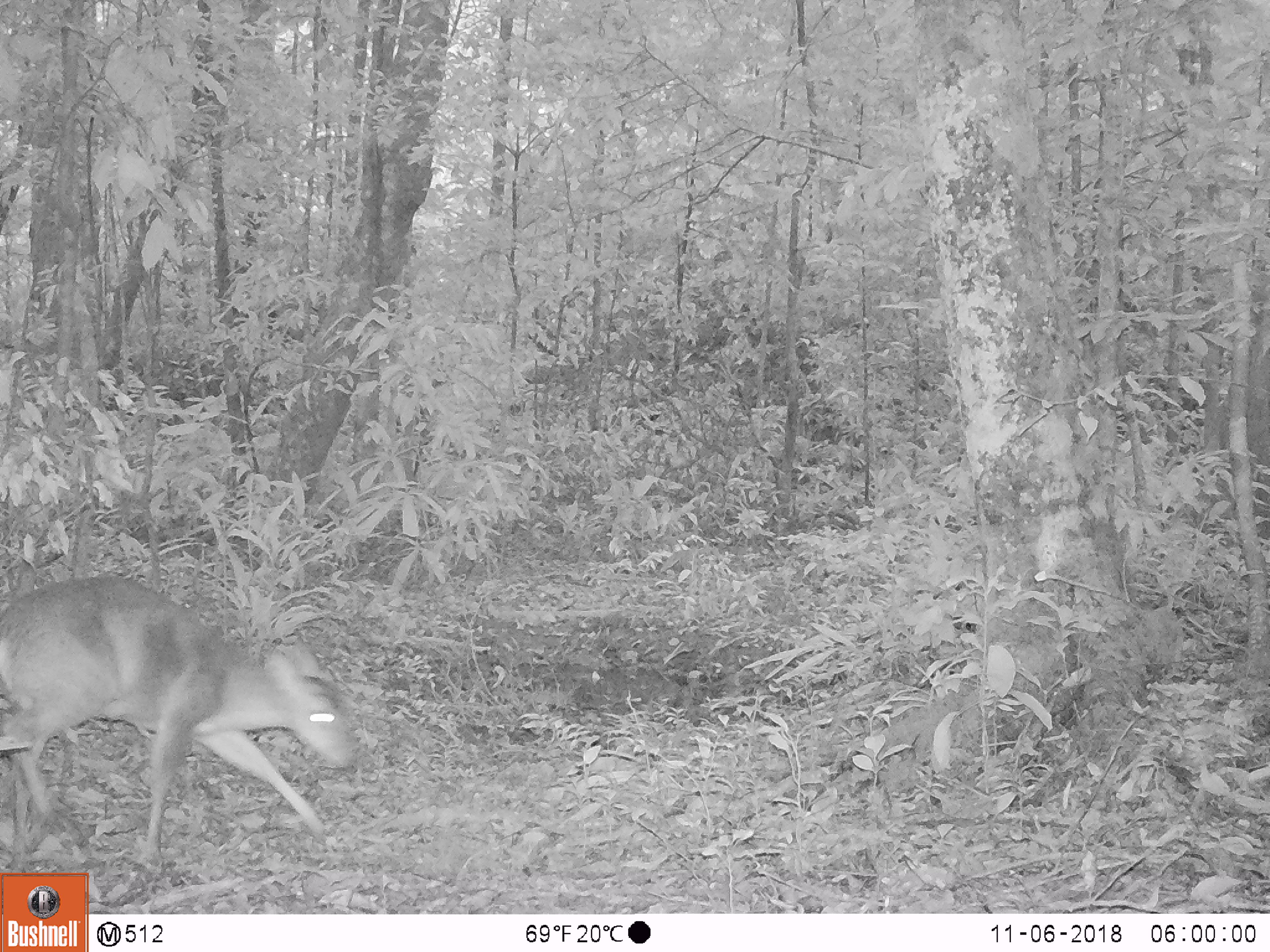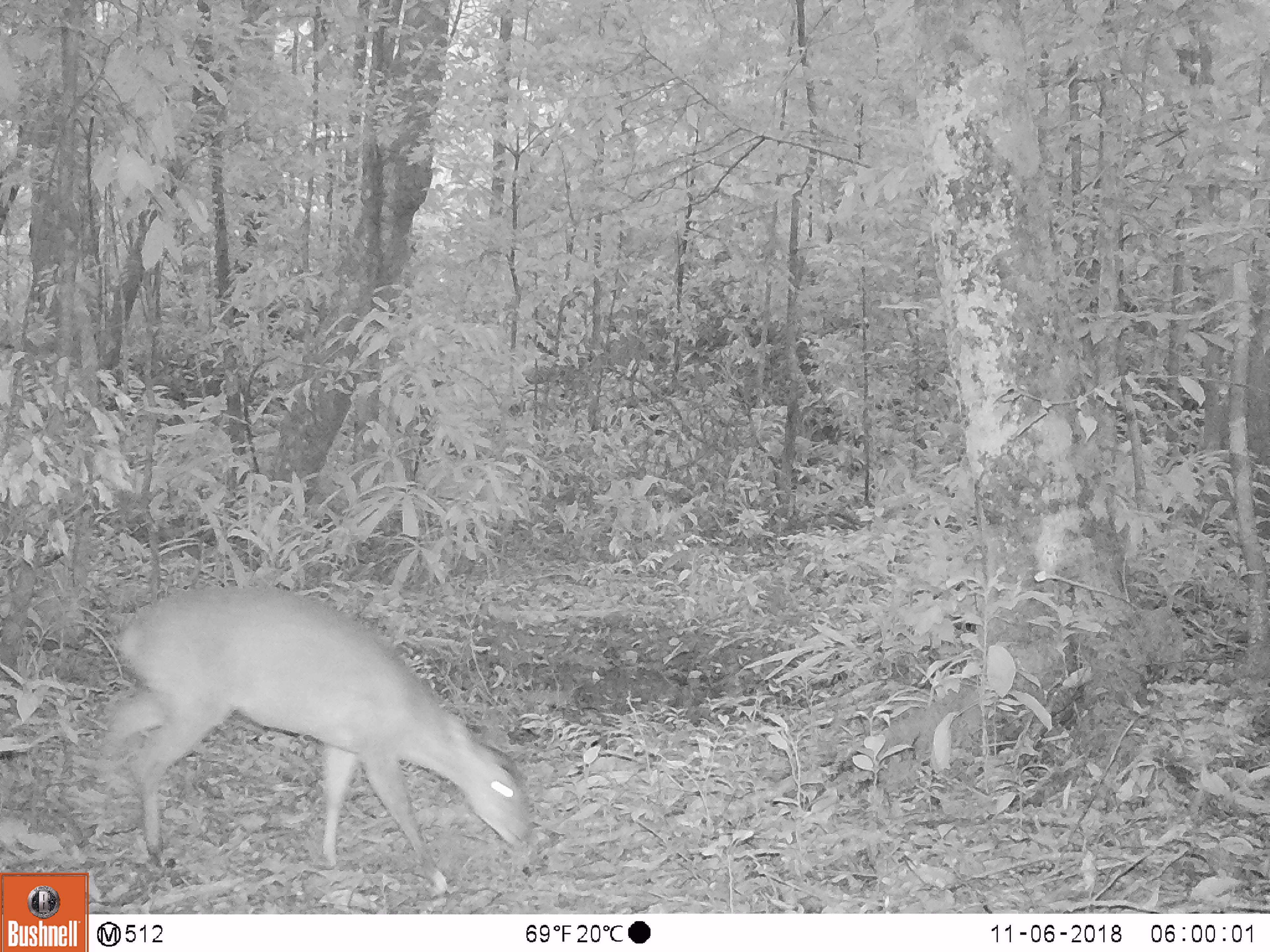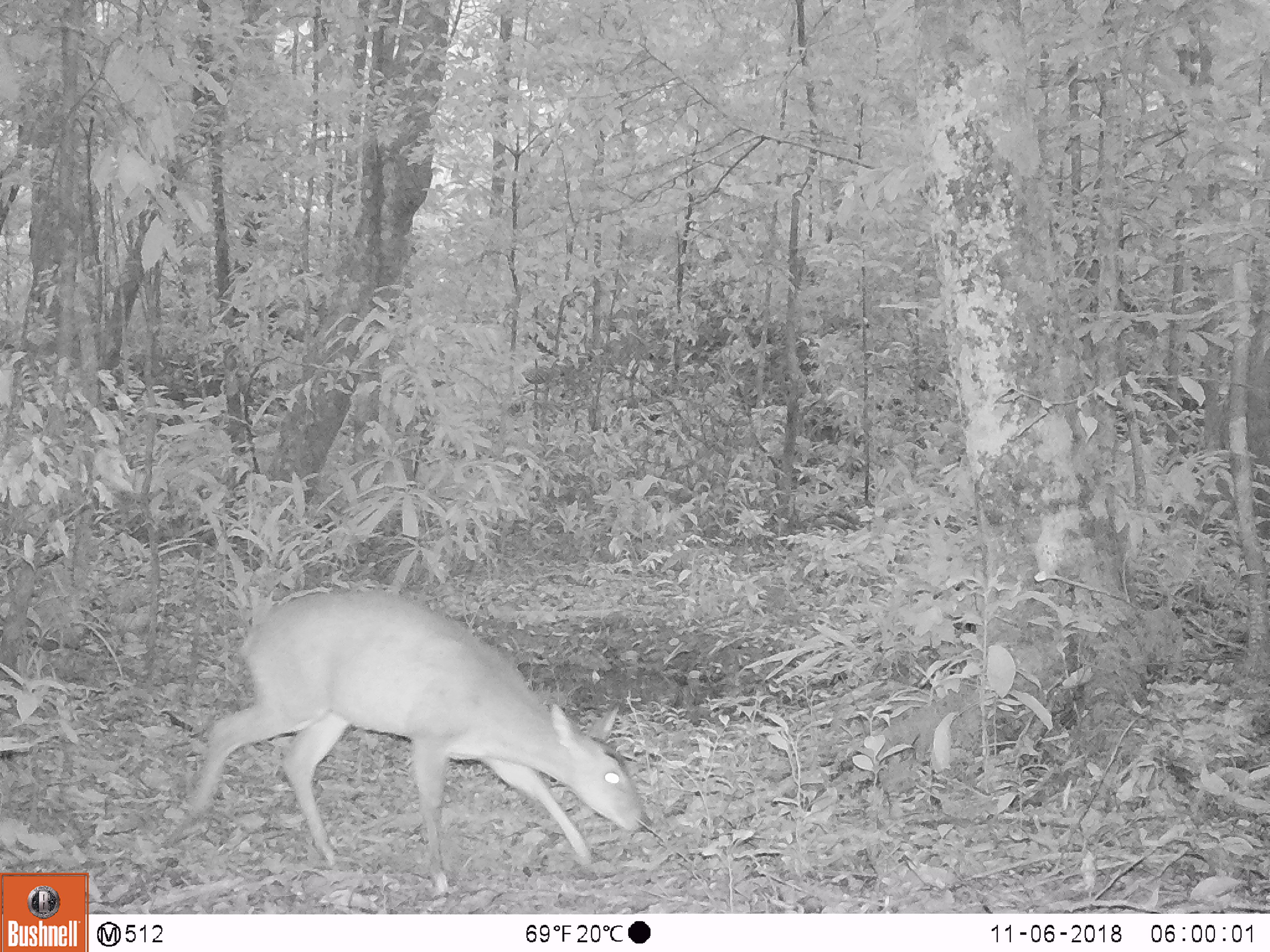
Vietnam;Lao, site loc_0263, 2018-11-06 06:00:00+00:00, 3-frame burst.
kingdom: Animalia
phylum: Chordata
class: Mammalia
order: Artiodactyla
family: Cervidae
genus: Muntiacus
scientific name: Muntiacus vuquangensis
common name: large-antlered muntjac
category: large antlered muntjac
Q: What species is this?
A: Large antlered muntjac (large-antlered muntjac) (Muntiacus vuquangensis).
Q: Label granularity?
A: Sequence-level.